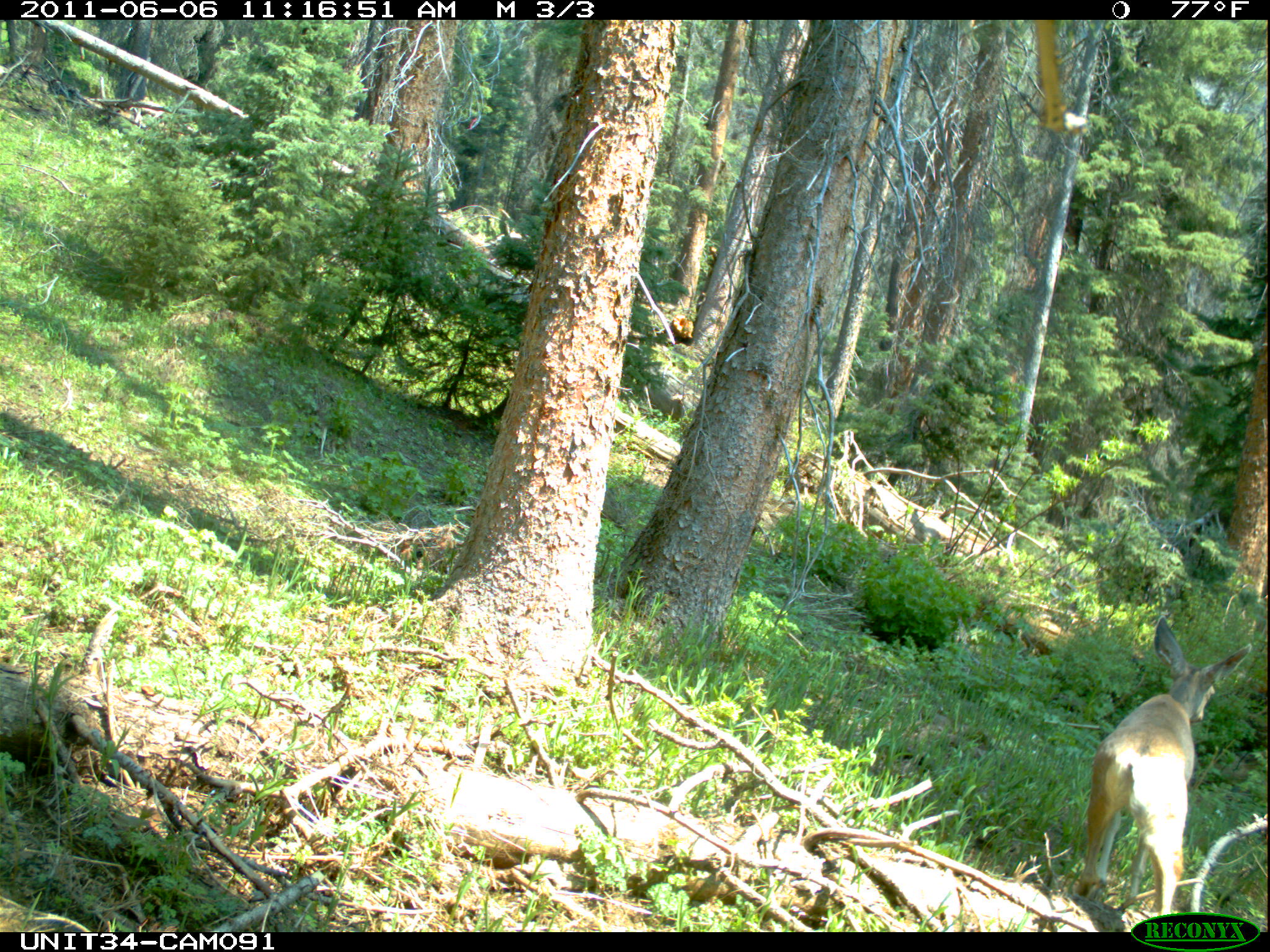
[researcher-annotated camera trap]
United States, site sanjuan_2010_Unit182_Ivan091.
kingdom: Animalia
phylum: Chordata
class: Mammalia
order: Artiodactyla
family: Cervidae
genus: Odocoileus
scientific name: Odocoileus hemionus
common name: mule deer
Odocoileus hemionus (mule deer).